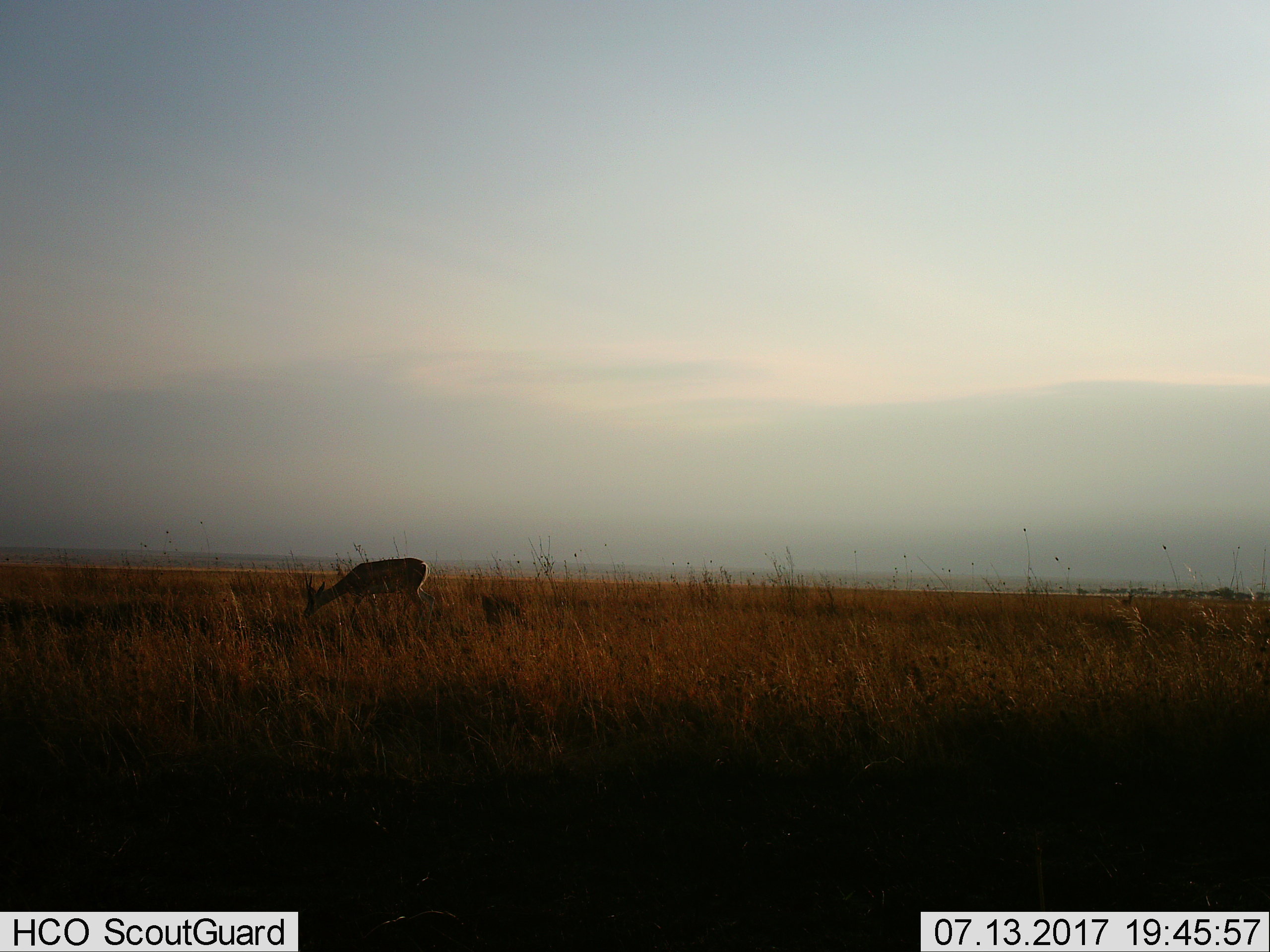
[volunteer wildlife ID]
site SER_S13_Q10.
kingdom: Animalia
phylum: Chordata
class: Mammalia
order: Artiodactyla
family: Bovidae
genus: Eudorcas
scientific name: Eudorcas thomsonii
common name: thomson's gazelle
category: gazellethomsons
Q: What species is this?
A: Gazellethomsons (thomson's gazelle) (Eudorcas thomsonii).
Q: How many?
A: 1.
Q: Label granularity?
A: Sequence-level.